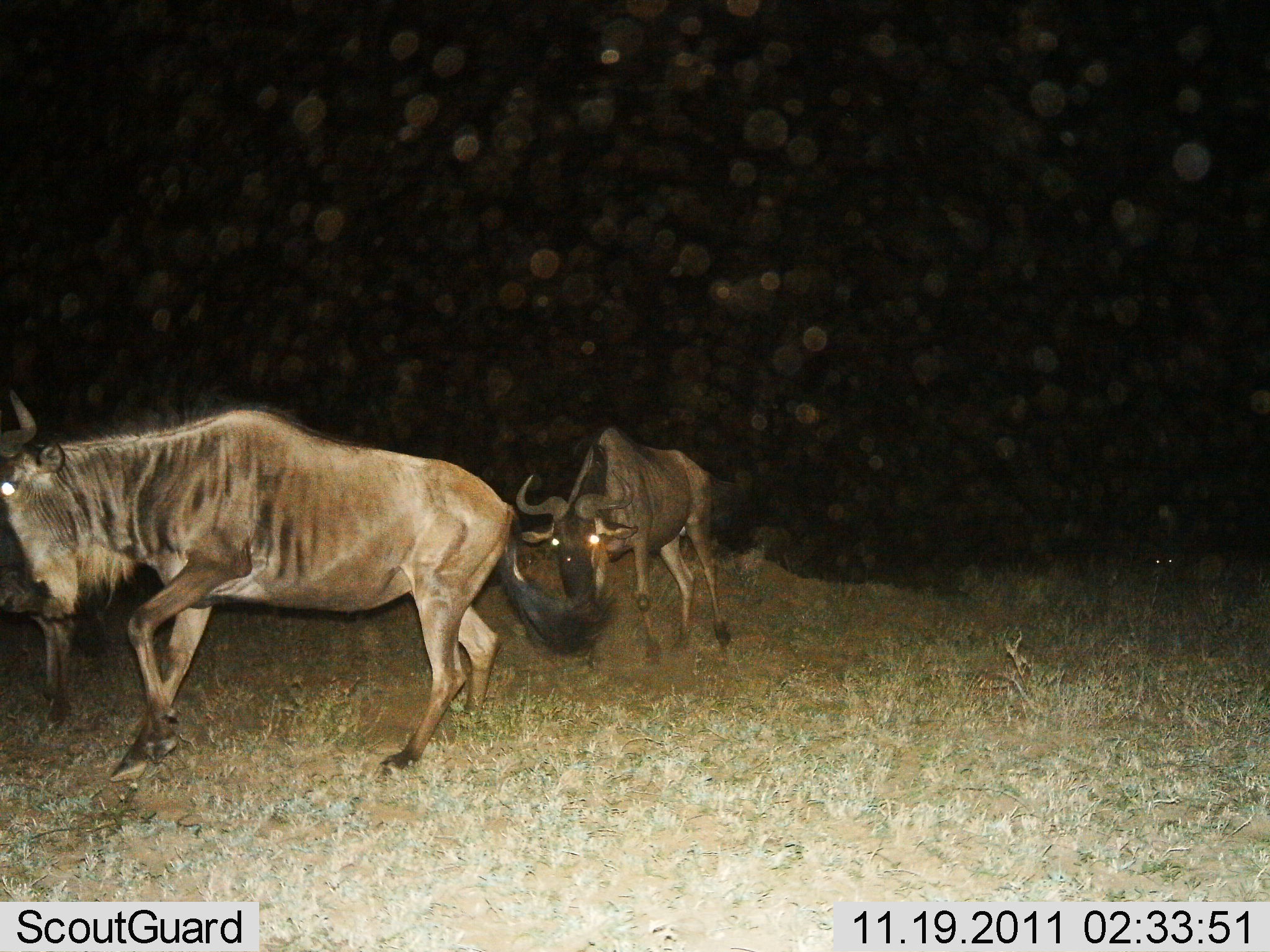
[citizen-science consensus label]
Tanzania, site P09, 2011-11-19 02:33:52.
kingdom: Animalia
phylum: Chordata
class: Mammalia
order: Artiodactyla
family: Bovidae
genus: Connochaetes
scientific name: Connochaetes taurinus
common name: blue wildebeest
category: wildebeest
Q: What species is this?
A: Wildebeest (blue wildebeest) (Connochaetes taurinus).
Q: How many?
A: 2.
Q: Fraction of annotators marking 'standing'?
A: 10%.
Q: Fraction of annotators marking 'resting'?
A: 0%.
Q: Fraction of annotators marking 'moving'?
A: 80%.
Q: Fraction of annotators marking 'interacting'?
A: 0%.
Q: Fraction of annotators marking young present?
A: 0%.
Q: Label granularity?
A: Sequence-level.